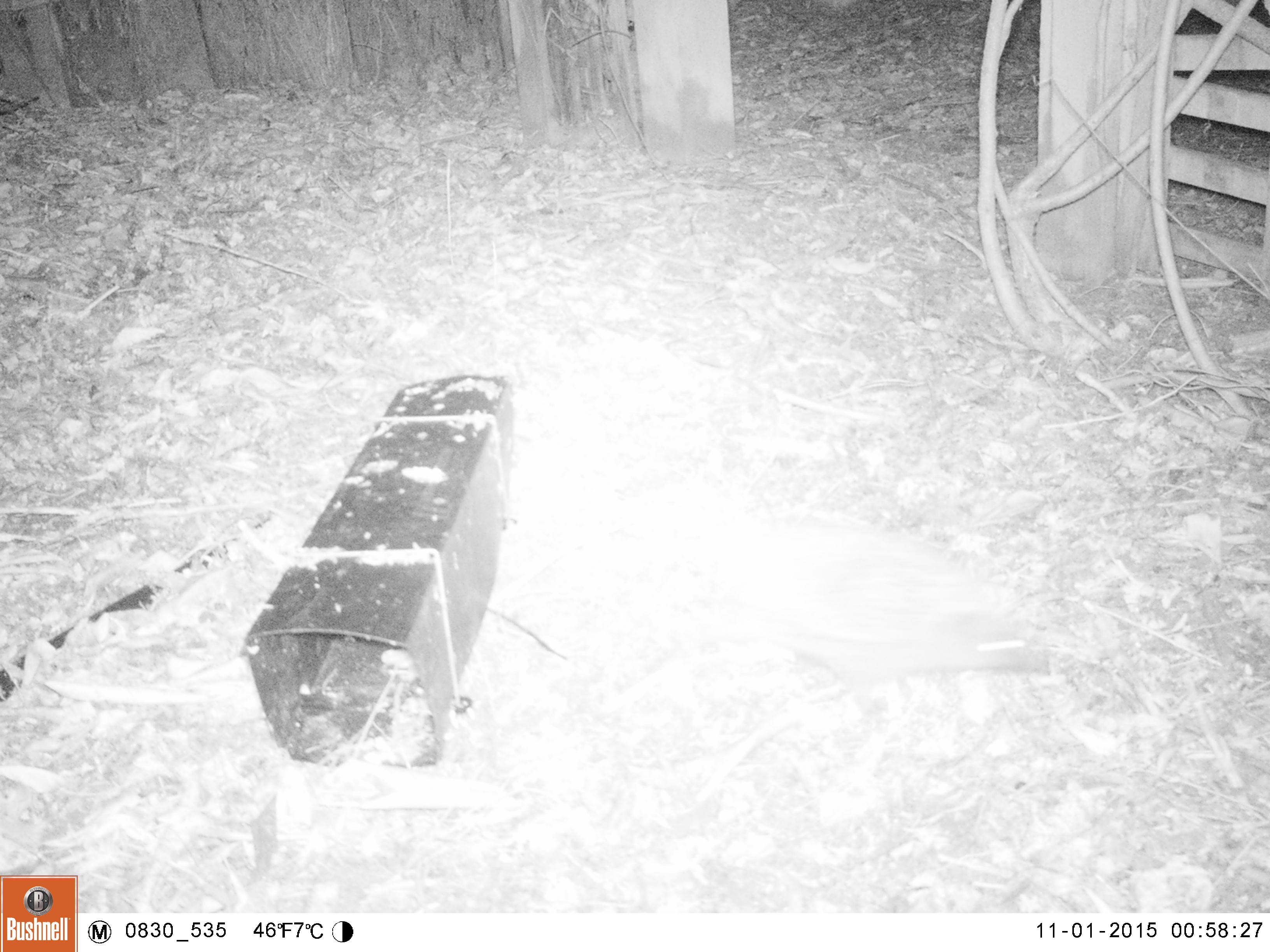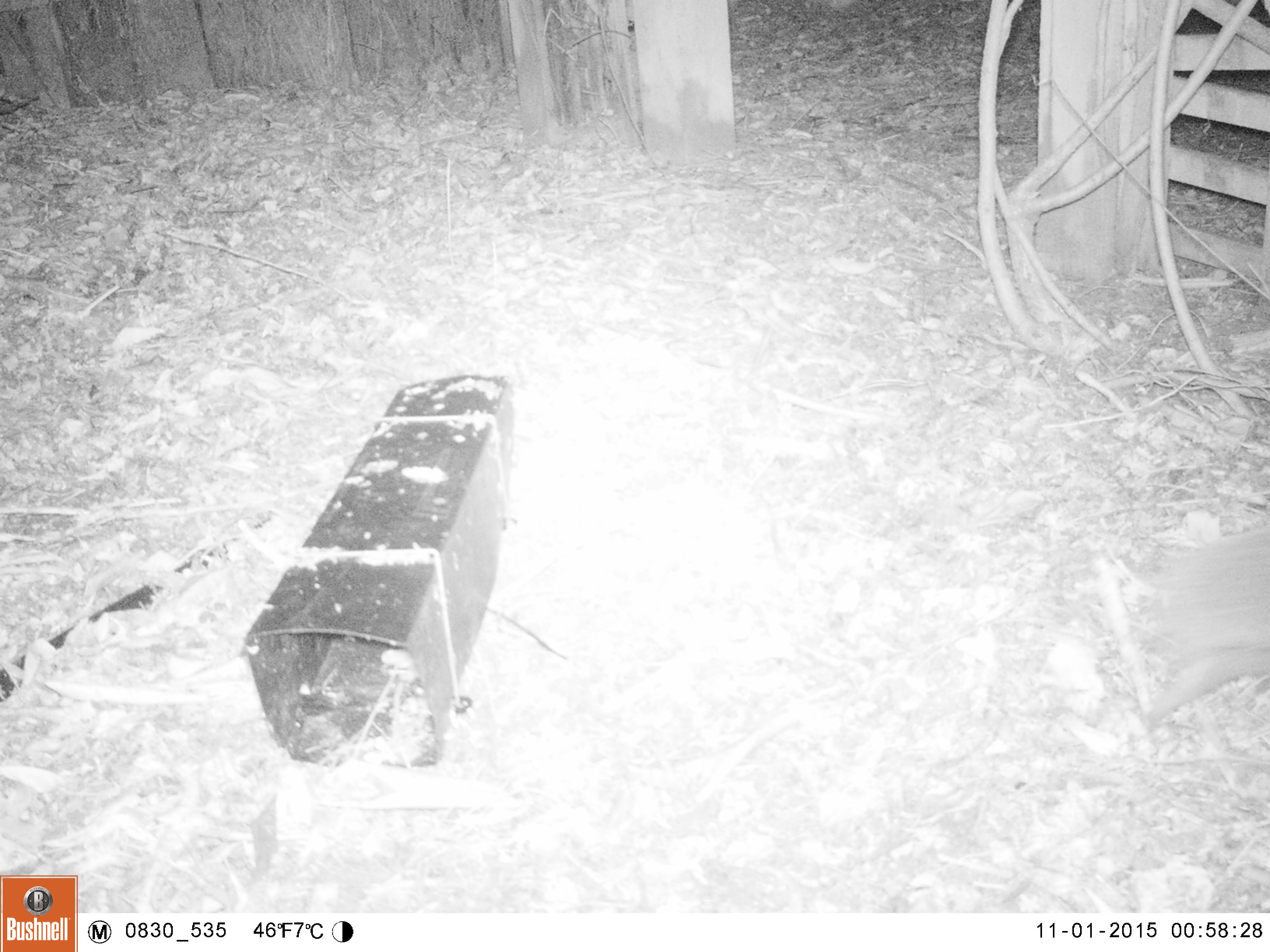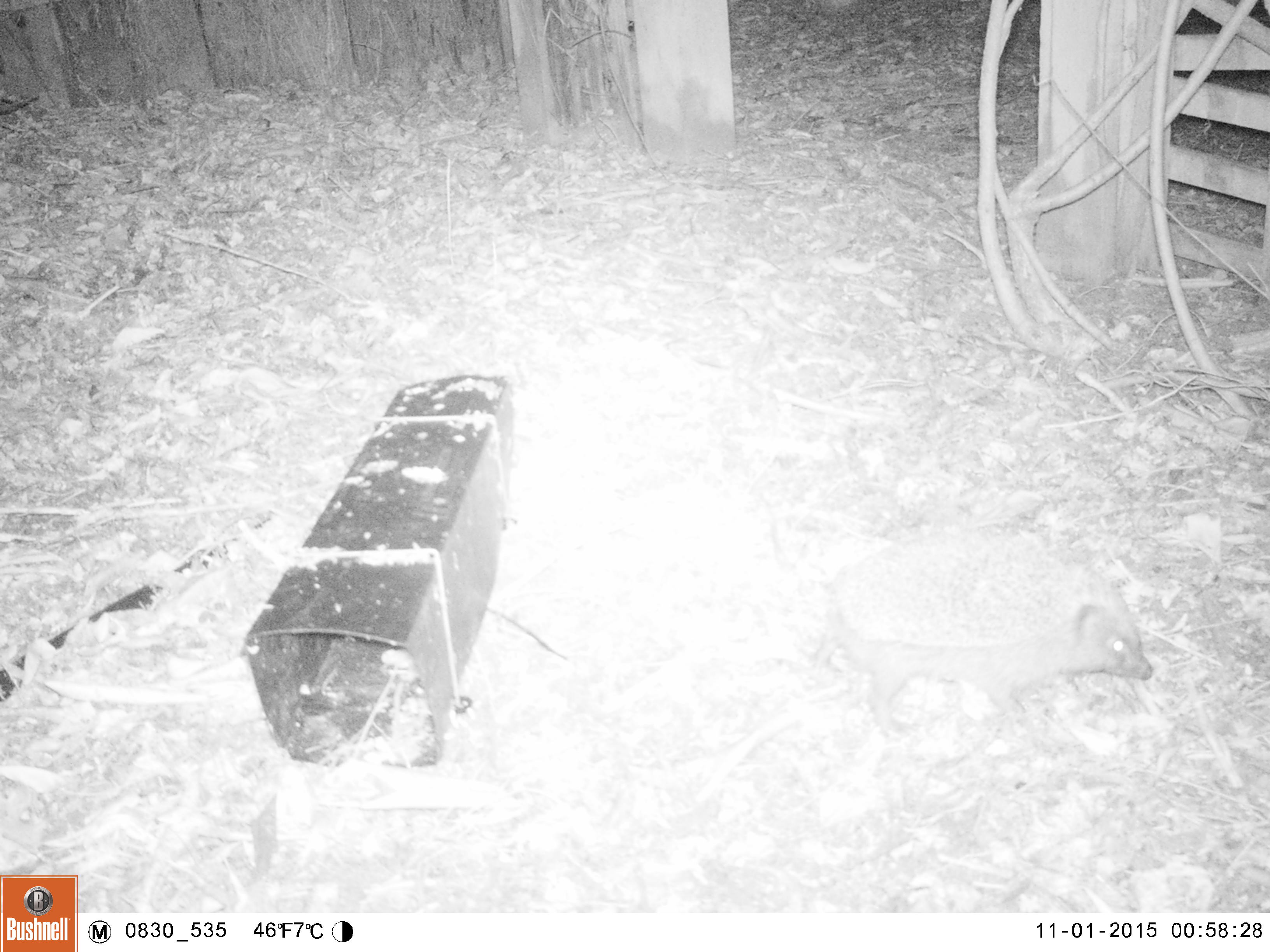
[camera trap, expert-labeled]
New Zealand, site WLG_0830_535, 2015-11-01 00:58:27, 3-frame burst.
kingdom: Animalia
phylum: Chordata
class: Mammalia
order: Eulipotyphla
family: Erinaceidae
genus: Erinaceus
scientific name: Erinaceus europaeus europaeus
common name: european hedgehog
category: hedgehog